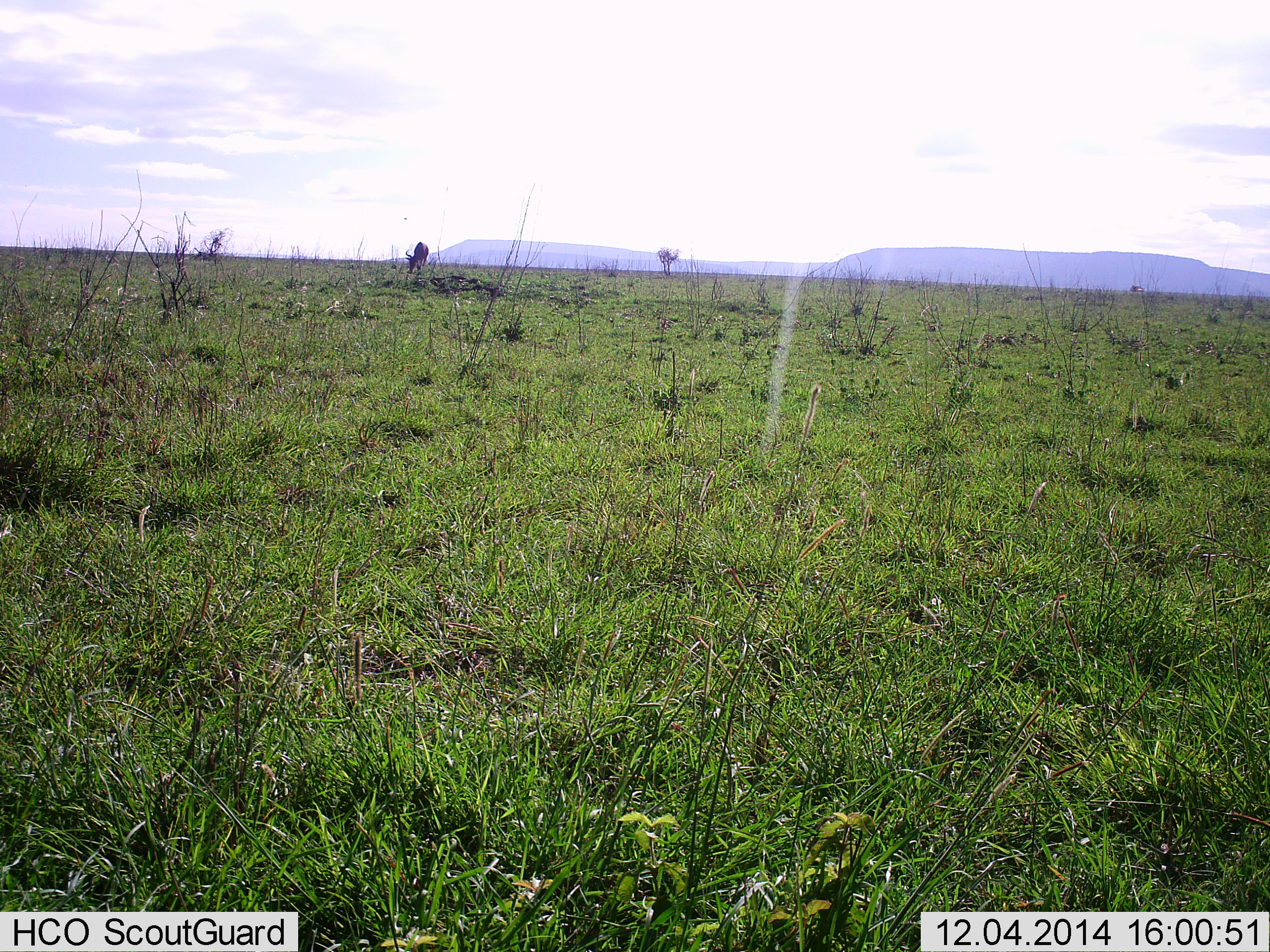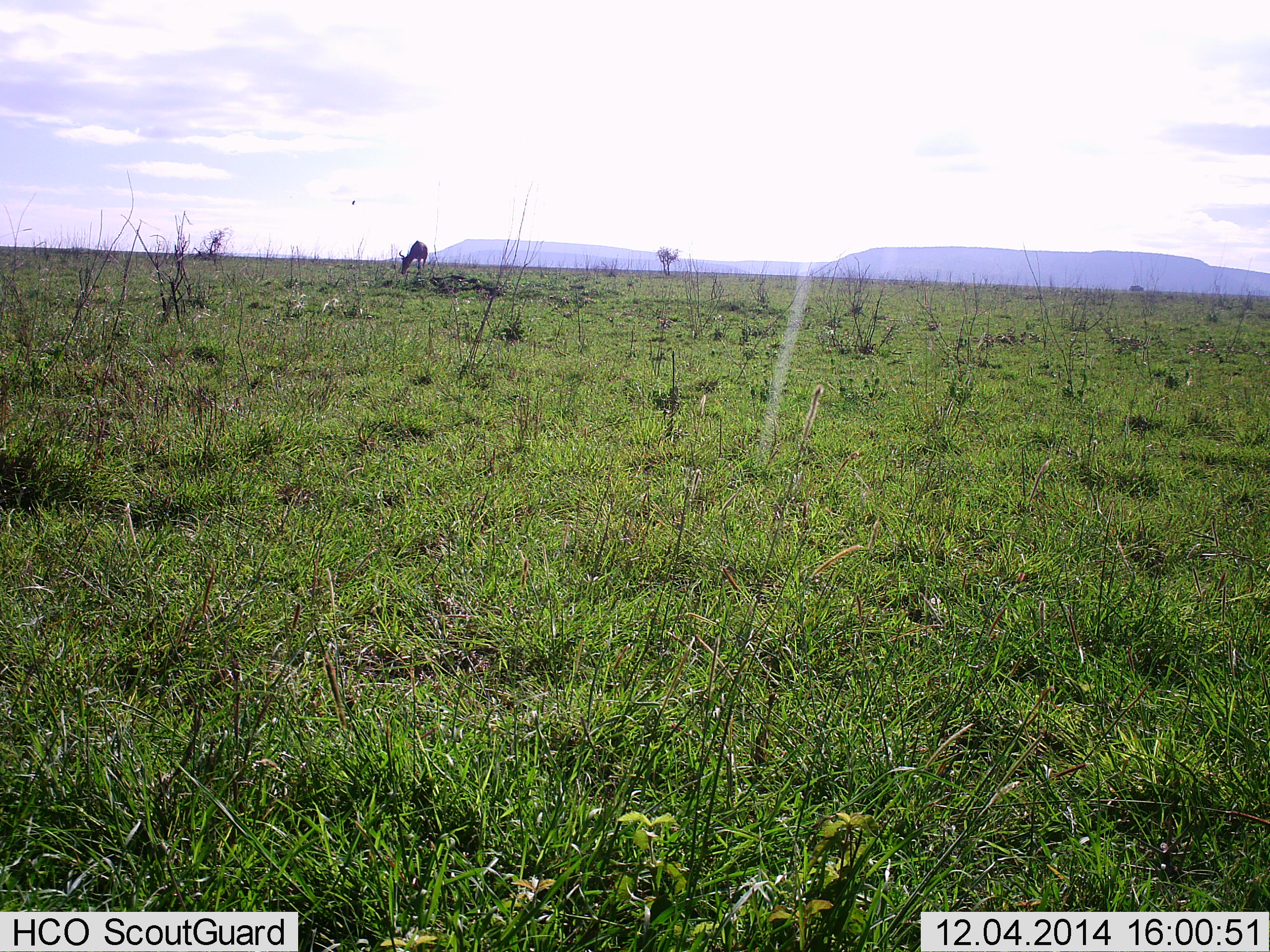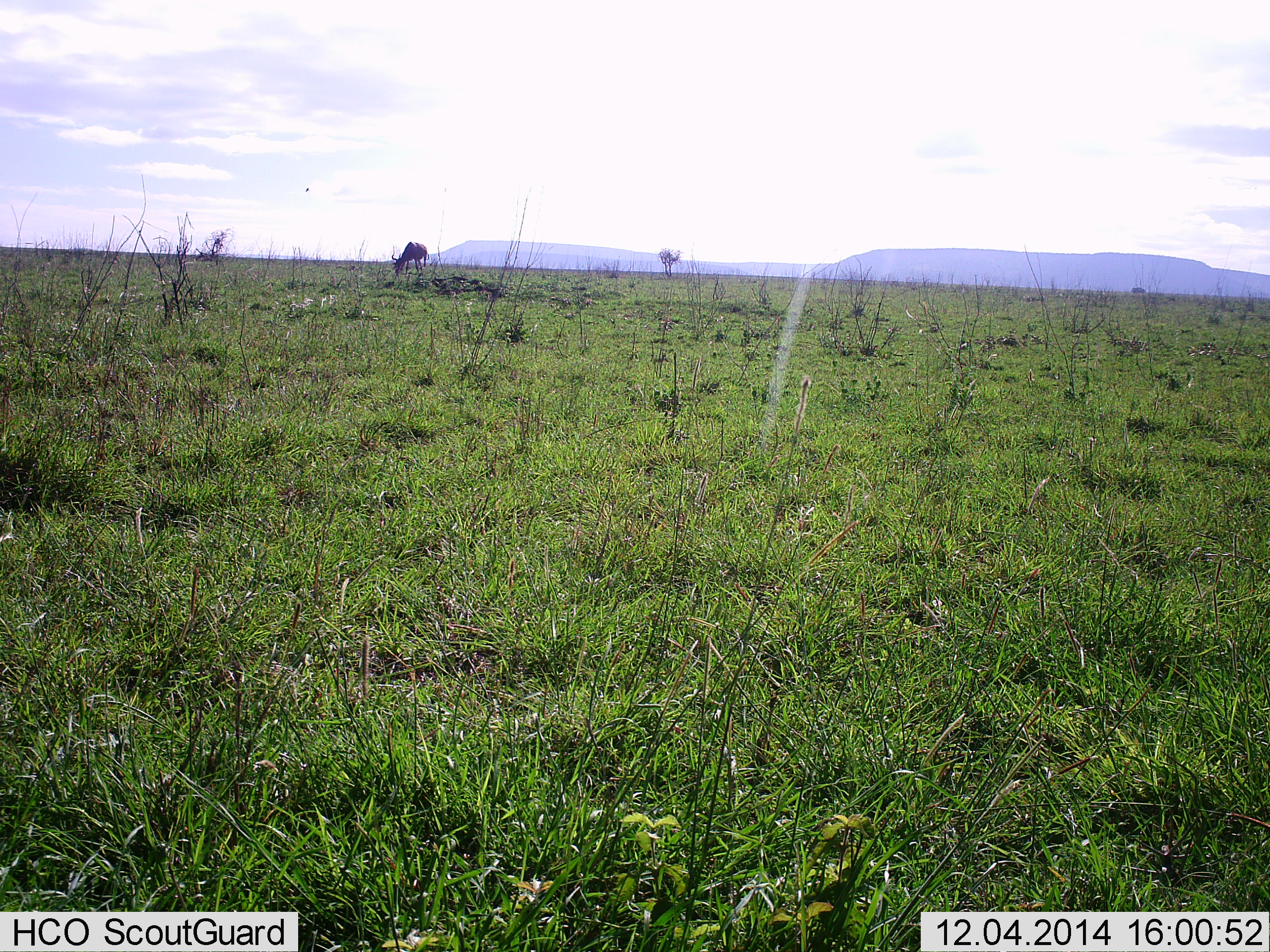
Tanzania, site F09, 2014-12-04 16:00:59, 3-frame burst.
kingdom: Animalia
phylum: Chordata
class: Mammalia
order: Artiodactyla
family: Bovidae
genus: Connochaetes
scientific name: Connochaetes taurinus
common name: blue wildebeest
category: wildebeest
Wildebeest (blue wildebeest) (Connochaetes taurinus), count 1. Behavior (volunteer vote fractions): standing 0%, resting 0%, moving 0%, interacting 0%. Young present (vote fraction): 0%. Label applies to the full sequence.